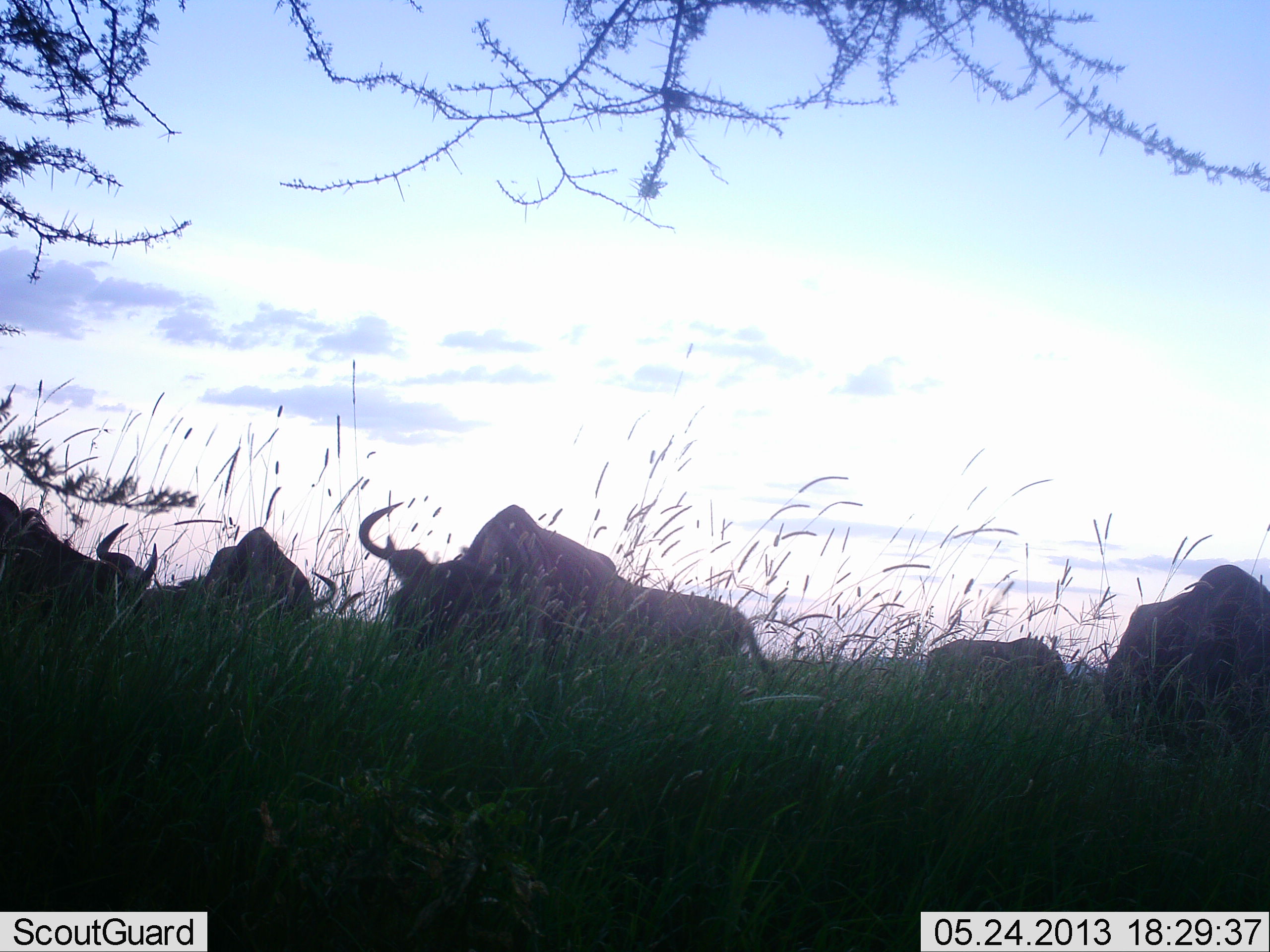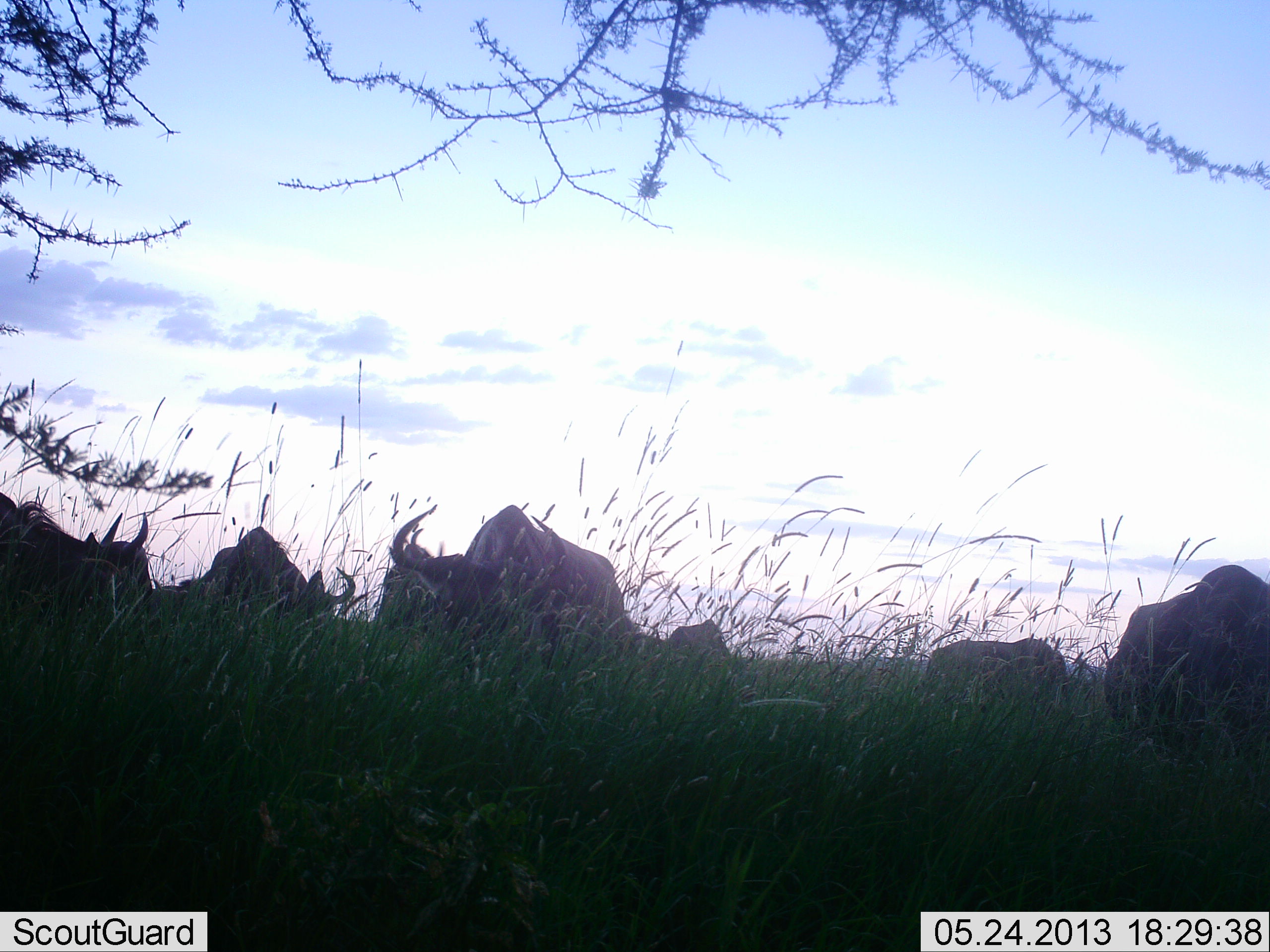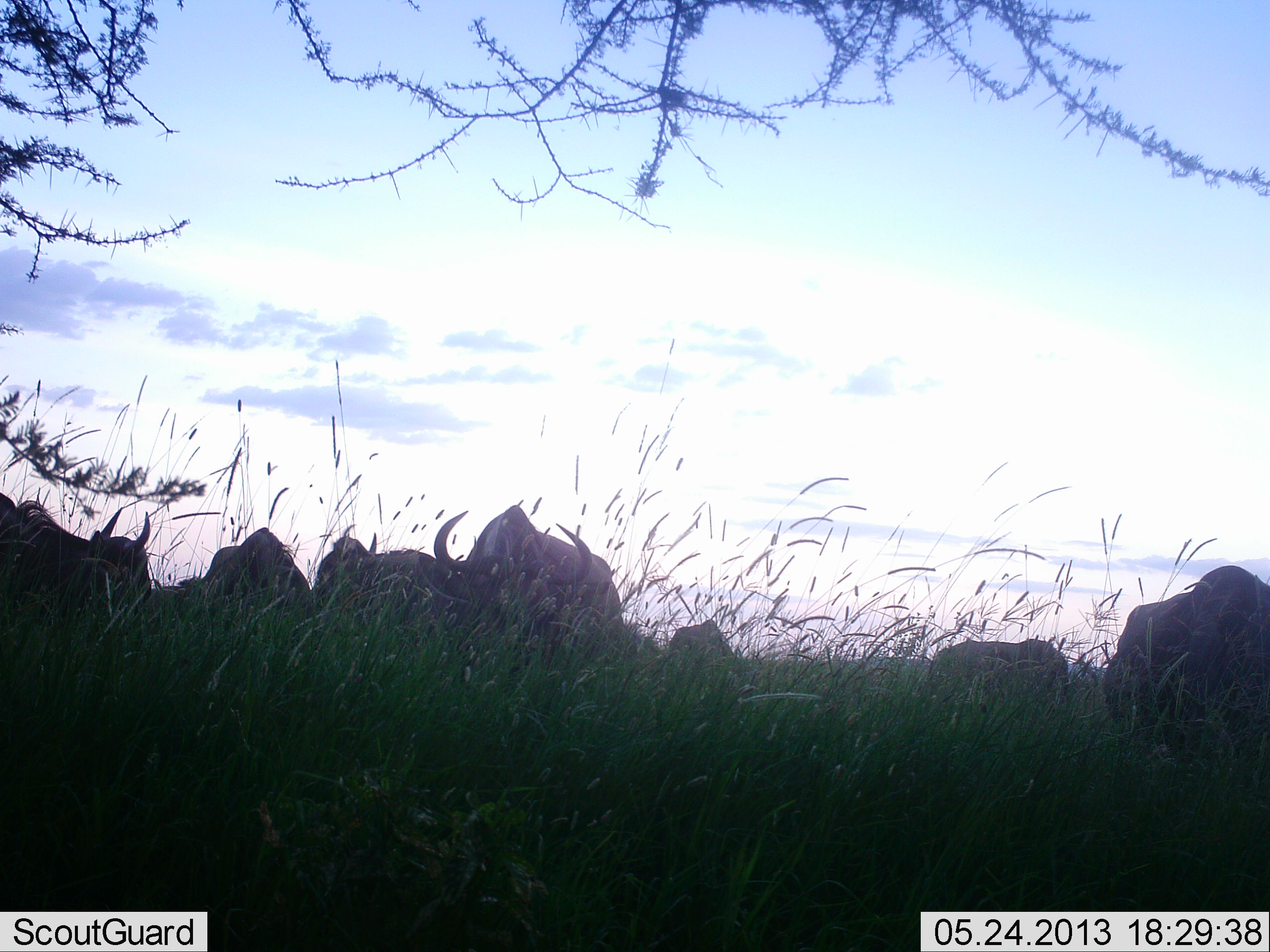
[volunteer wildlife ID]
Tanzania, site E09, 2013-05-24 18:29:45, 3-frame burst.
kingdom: Animalia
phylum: Chordata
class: Mammalia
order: Artiodactyla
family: Bovidae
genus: Connochaetes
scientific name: Connochaetes taurinus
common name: blue wildebeest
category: wildebeest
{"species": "wildebeest (blue wildebeest) (Connochaetes taurinus)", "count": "6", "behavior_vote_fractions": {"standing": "62%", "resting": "4%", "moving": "25%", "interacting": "0%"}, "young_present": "0%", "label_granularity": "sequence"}